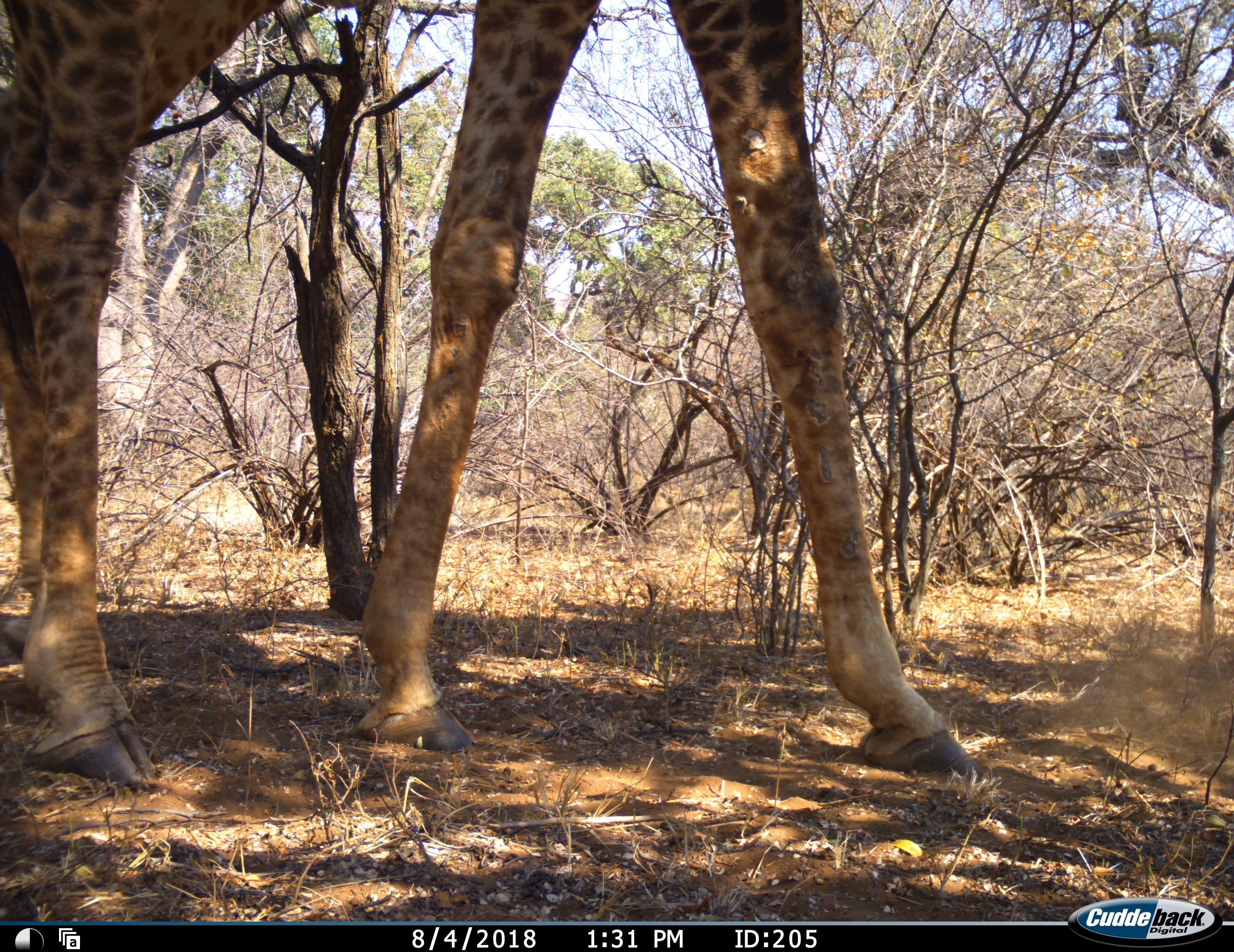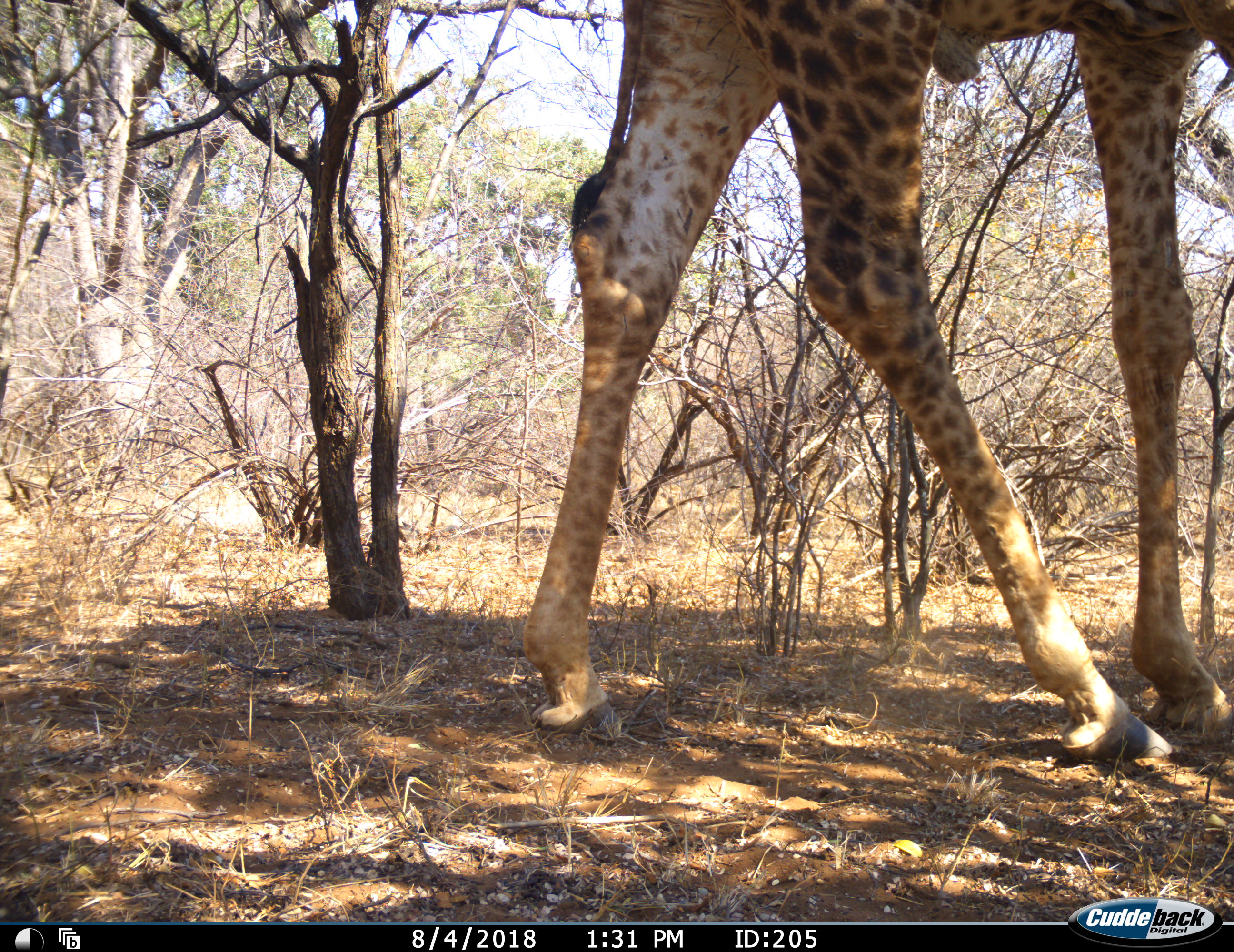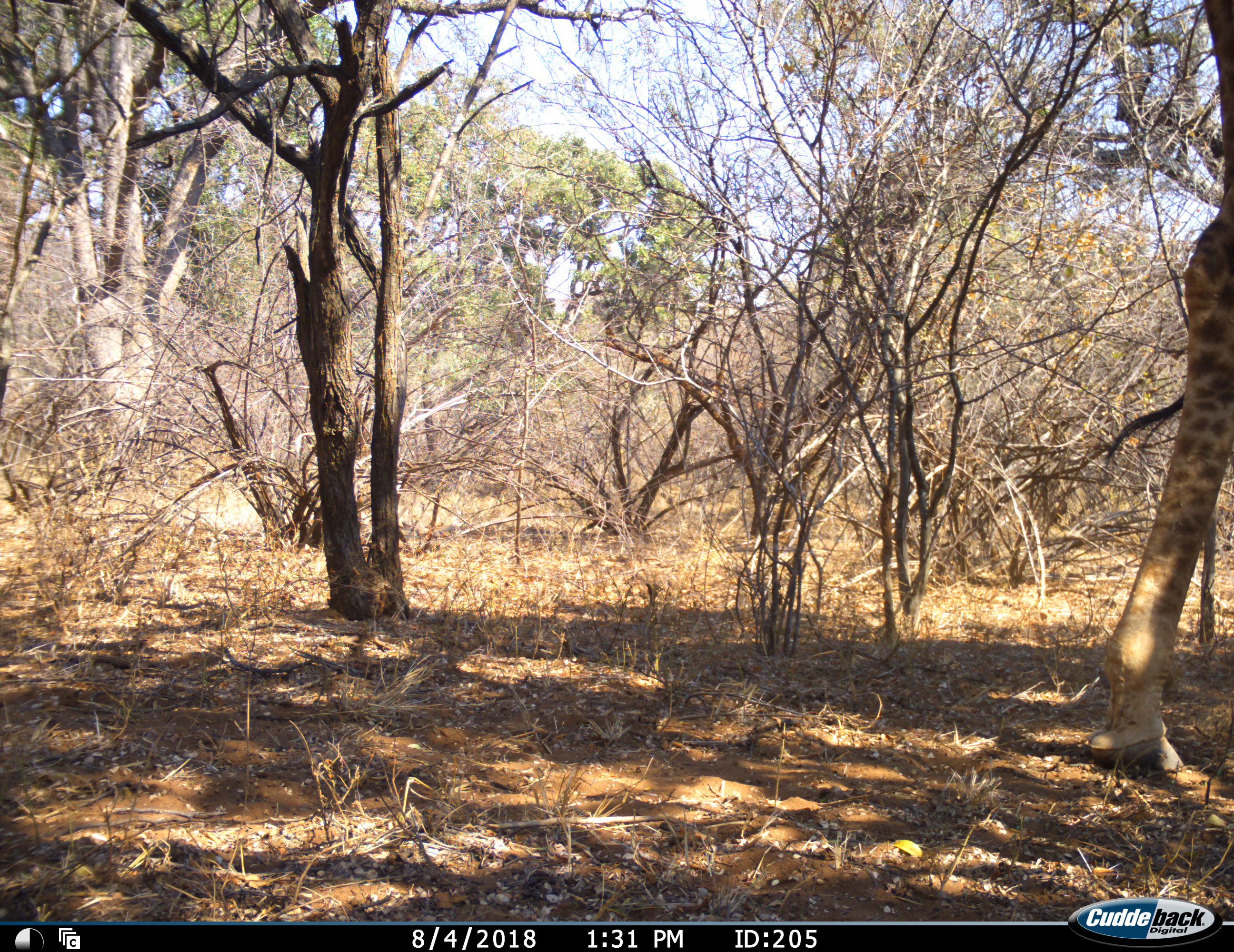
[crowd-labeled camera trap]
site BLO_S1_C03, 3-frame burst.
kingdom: Animalia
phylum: Chordata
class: Mammalia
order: Artiodactyla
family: Giraffidae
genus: Giraffa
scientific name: Giraffa camelopardalis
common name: giraffe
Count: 1.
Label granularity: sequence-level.